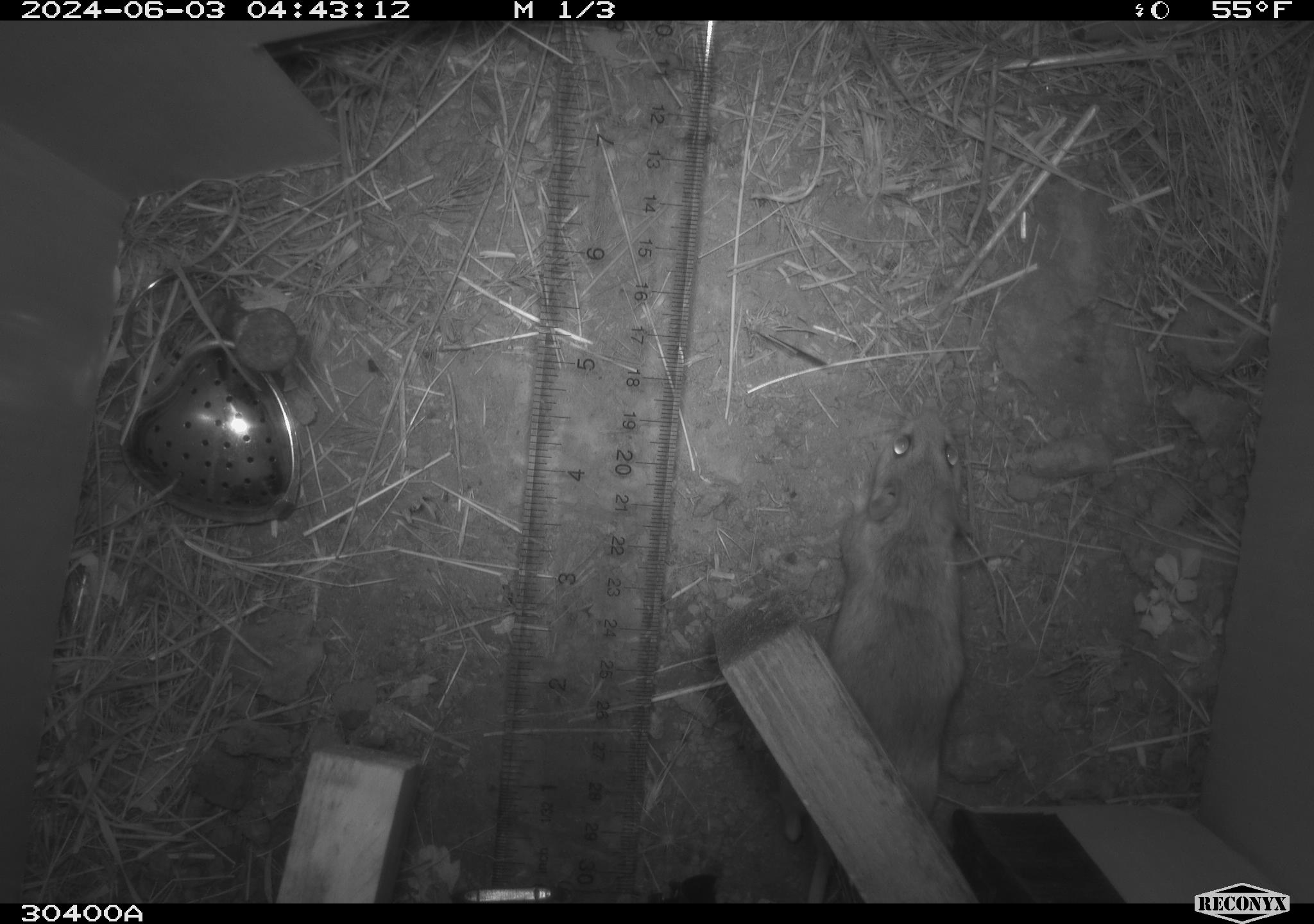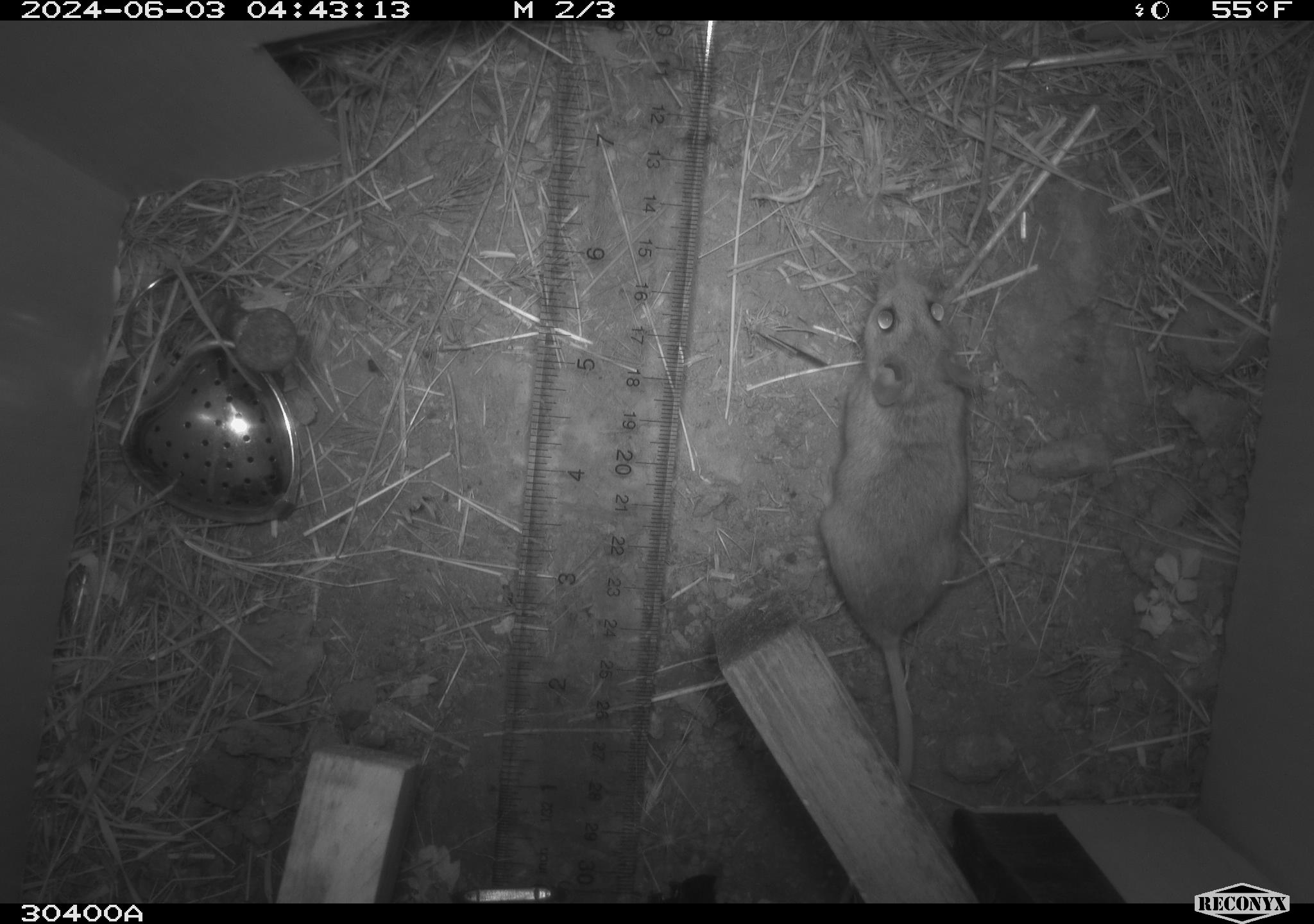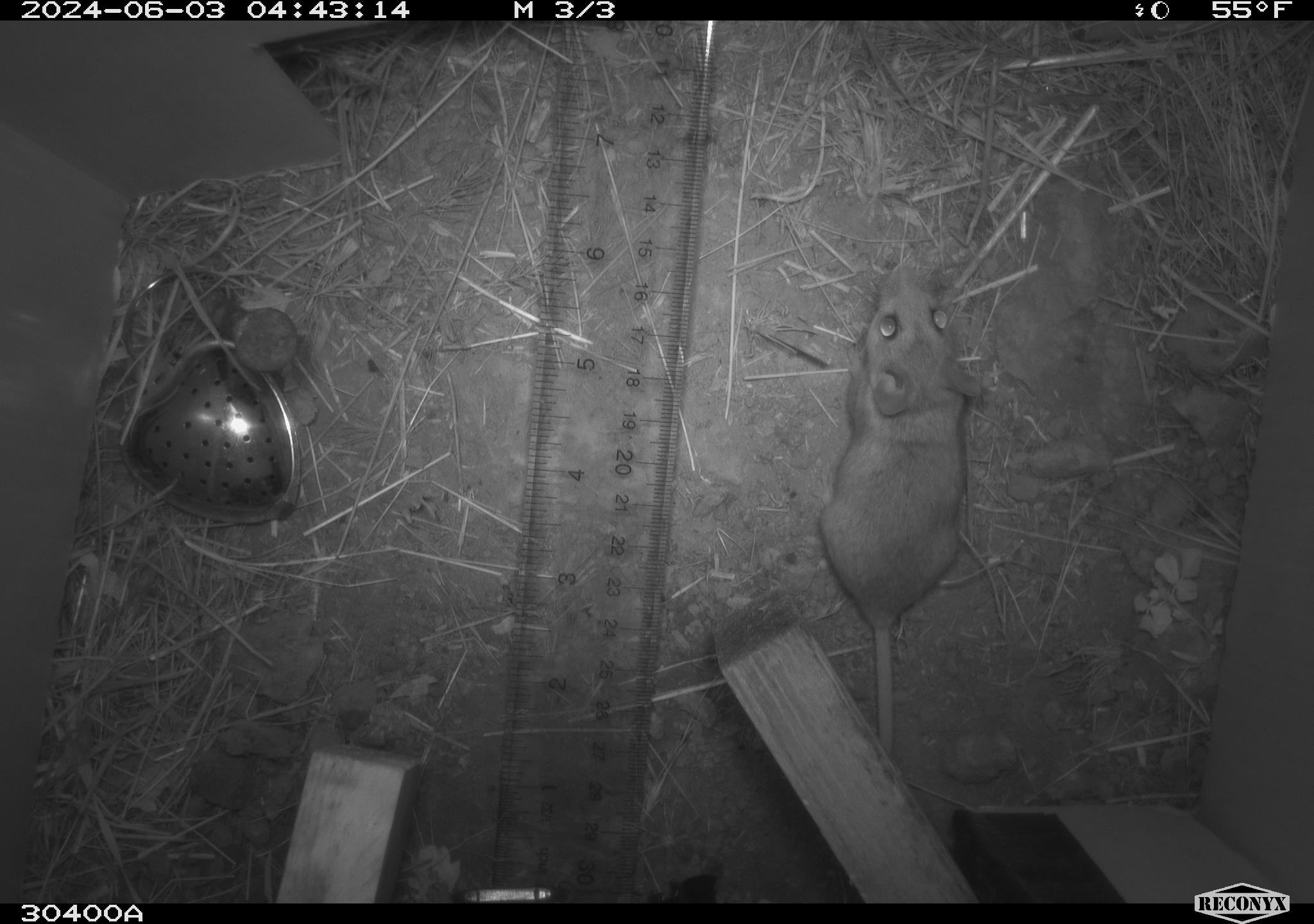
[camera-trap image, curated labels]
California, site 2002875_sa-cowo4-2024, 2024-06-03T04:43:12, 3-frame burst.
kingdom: Animalia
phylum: Chordata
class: Mammalia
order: Rodentia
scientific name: Rodentia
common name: rodent